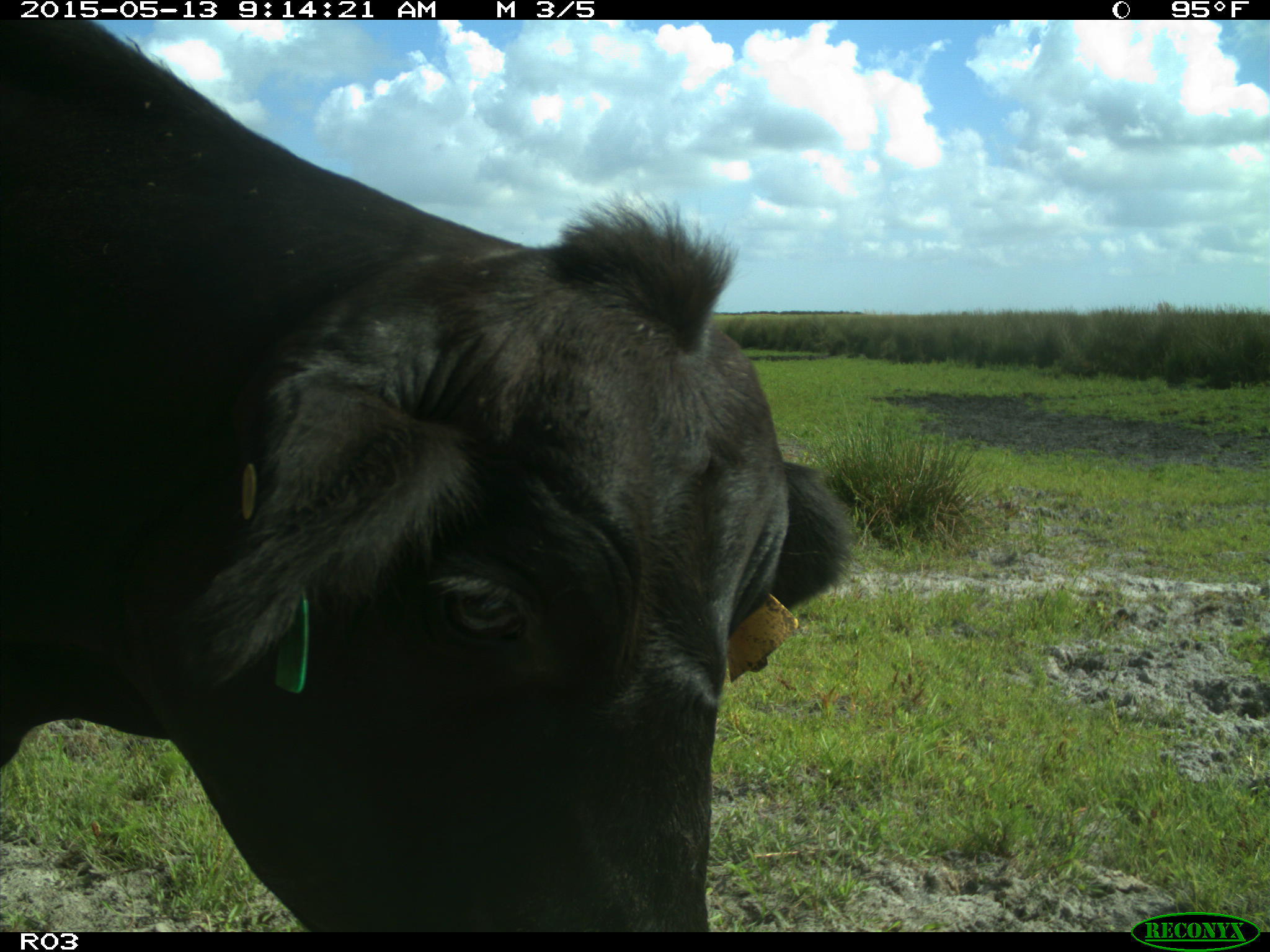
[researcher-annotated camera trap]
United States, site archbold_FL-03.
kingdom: Animalia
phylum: Chordata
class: Mammalia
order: Artiodactyla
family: Bovidae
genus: Bos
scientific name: Bos taurus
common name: domestic cow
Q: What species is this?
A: Bos taurus (domestic cow).